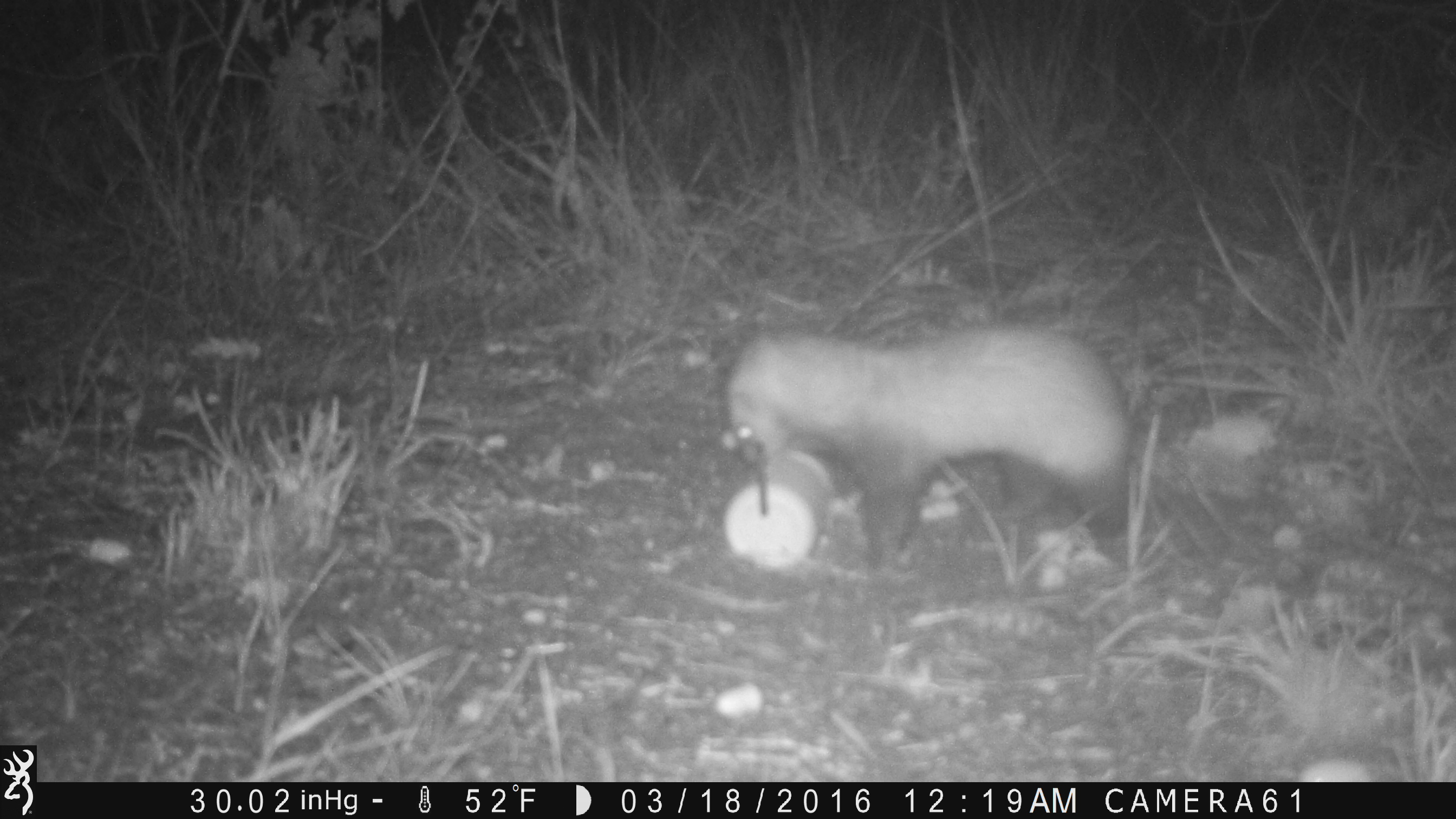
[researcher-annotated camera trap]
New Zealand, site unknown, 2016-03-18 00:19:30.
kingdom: Animalia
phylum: Chordata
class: Mammalia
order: Carnivora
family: Mustelidae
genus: Mustela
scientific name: Mustela furo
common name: ferret